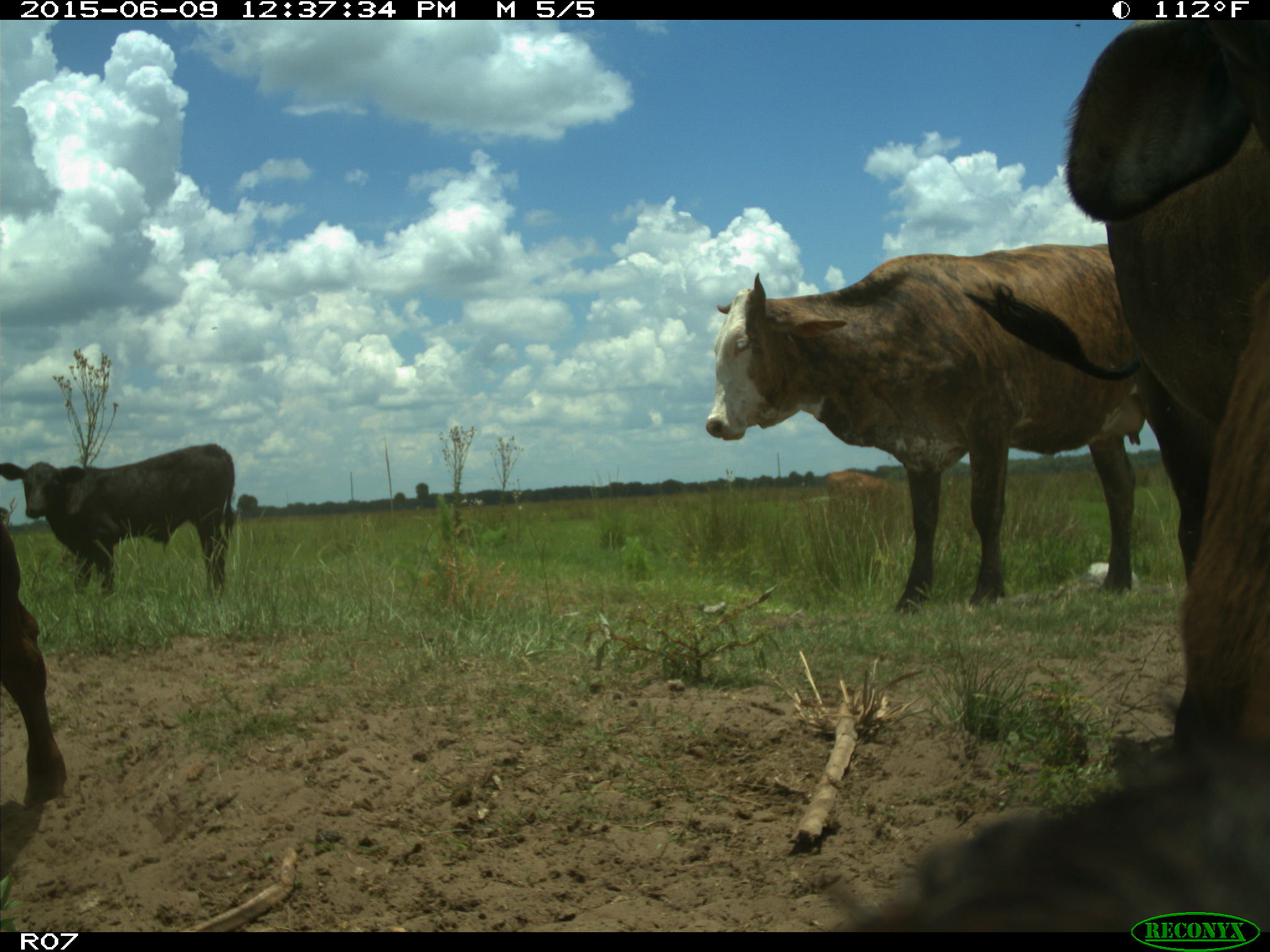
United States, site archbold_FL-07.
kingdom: Animalia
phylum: Chordata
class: Mammalia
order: Artiodactyla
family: Bovidae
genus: Bos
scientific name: Bos taurus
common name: domestic cow